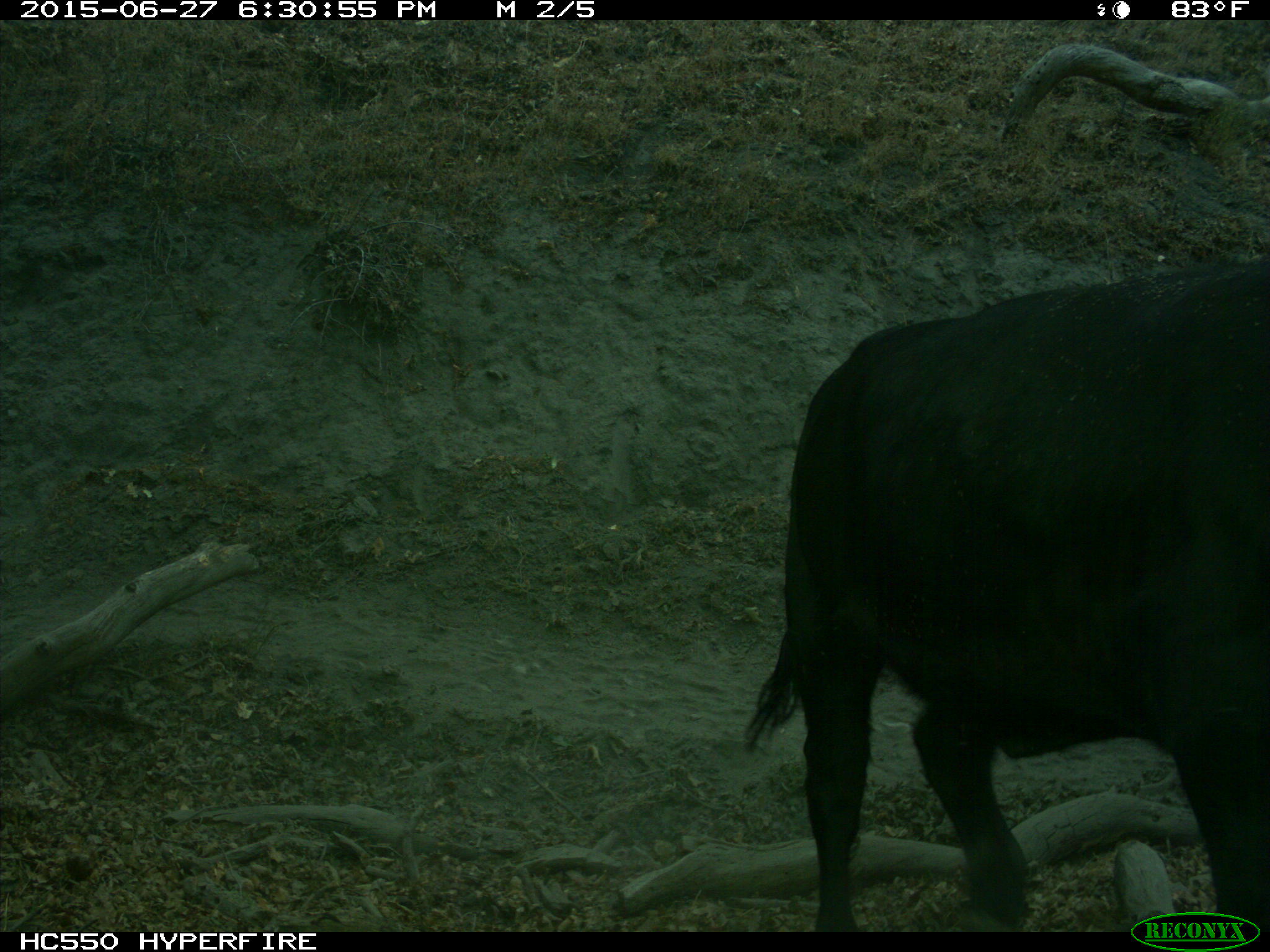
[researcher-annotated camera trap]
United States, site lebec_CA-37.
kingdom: Animalia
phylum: Chordata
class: Mammalia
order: Artiodactyla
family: Bovidae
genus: Bos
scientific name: Bos taurus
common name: domestic cow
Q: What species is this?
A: Bos taurus (domestic cow).